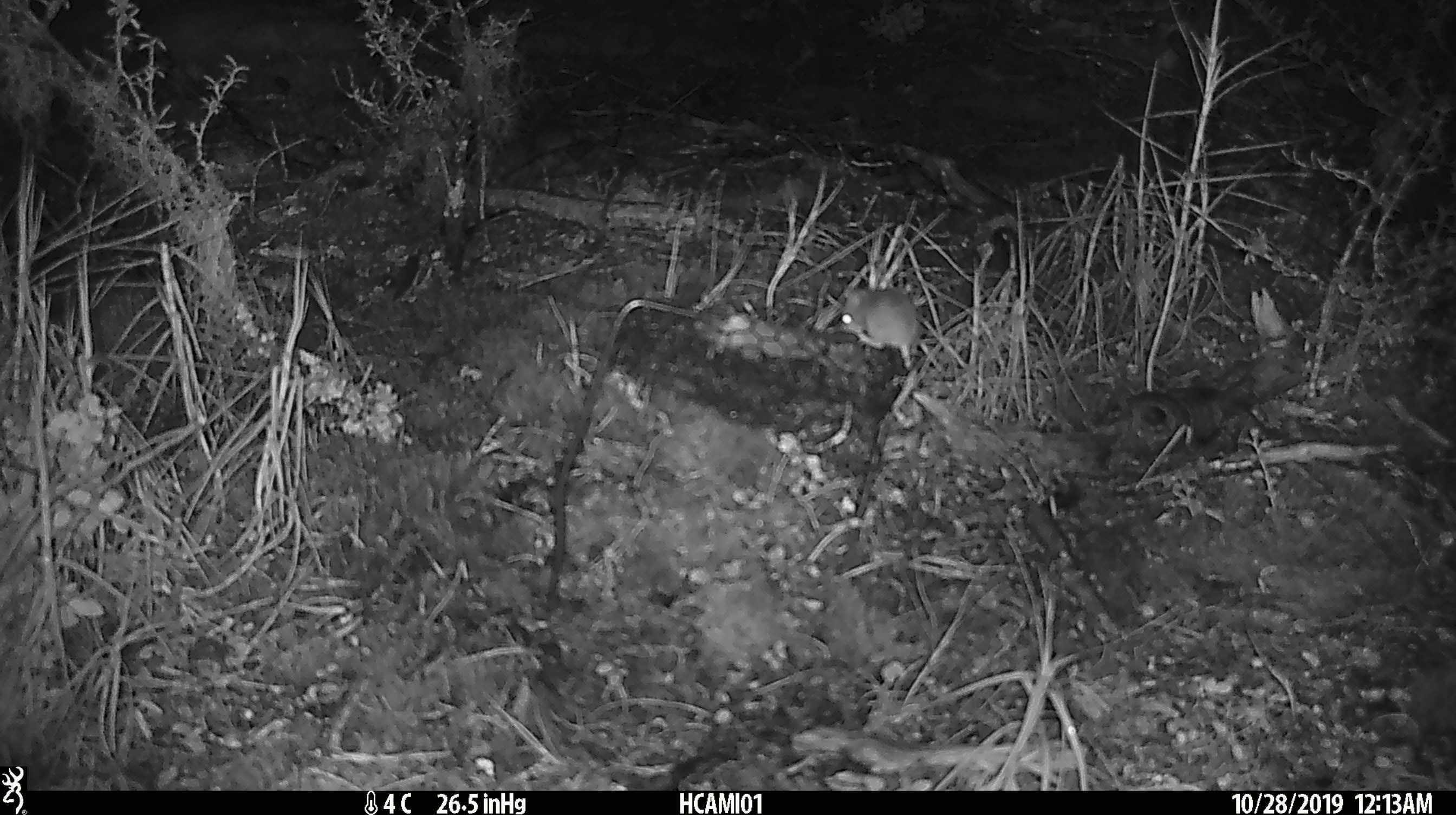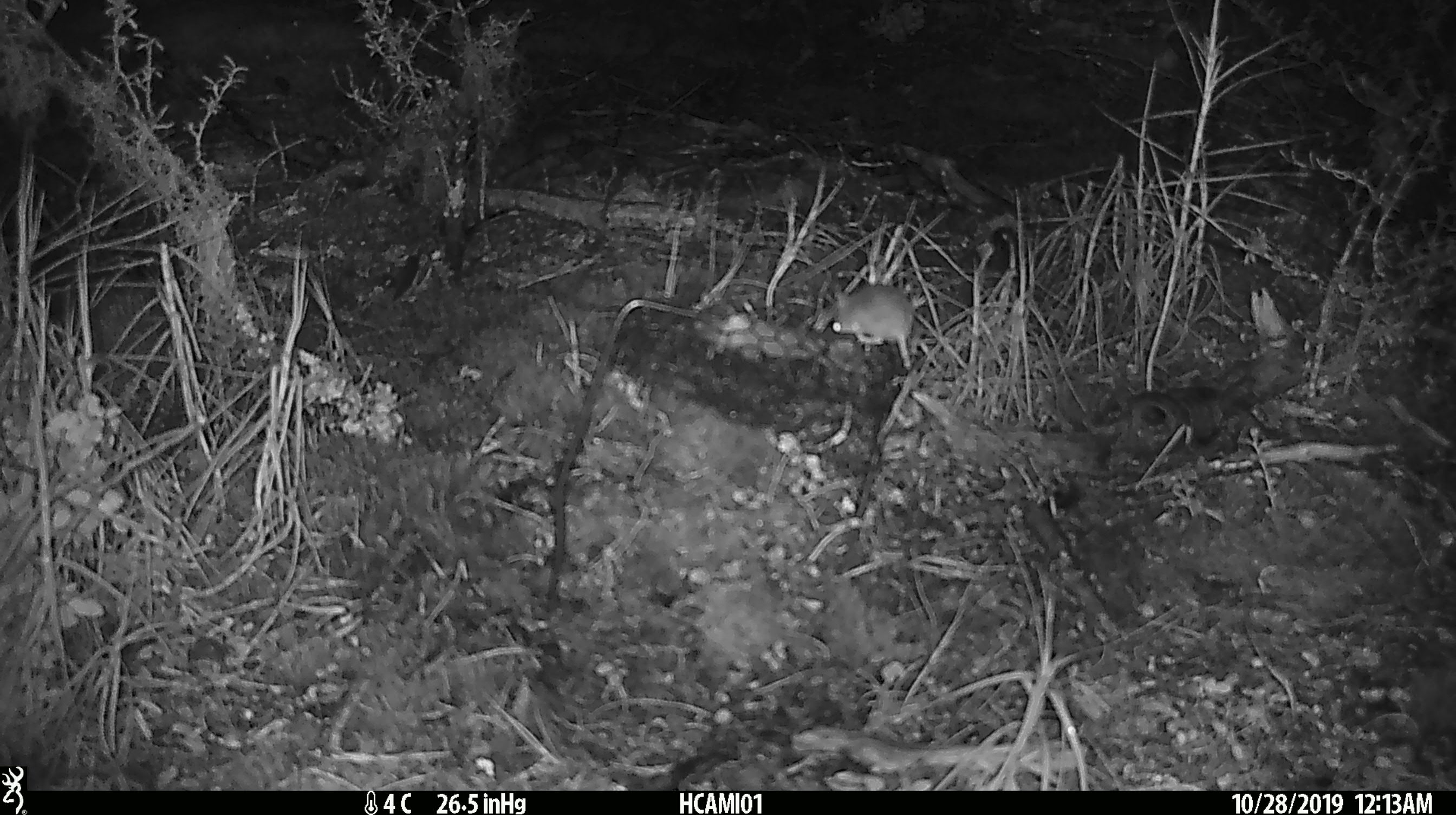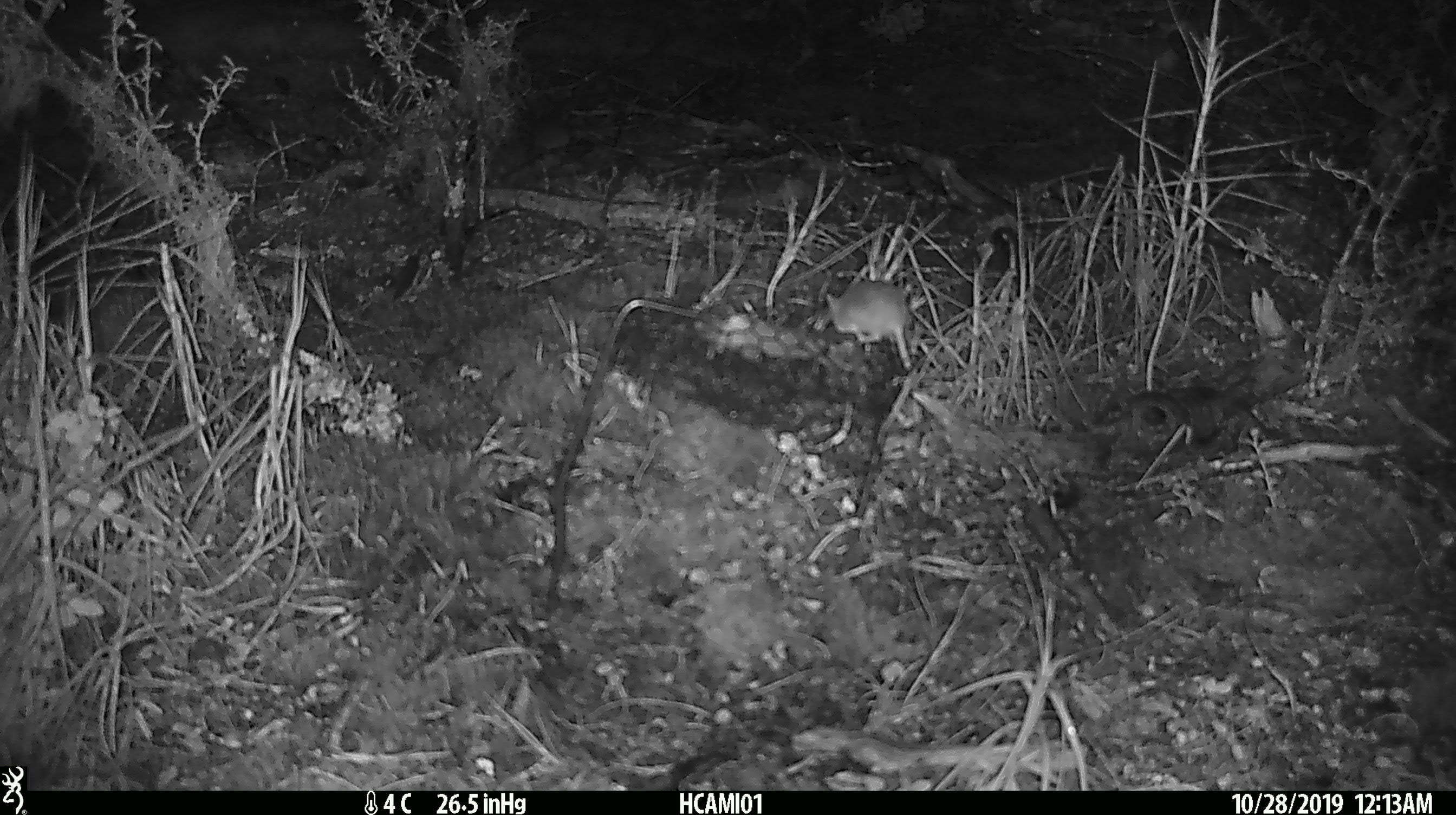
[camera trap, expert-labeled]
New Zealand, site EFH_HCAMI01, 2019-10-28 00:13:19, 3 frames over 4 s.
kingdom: Animalia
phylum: Chordata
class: Mammalia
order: Rodentia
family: Muridae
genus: Mus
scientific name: Mus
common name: mouse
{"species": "mouse (Mus)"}